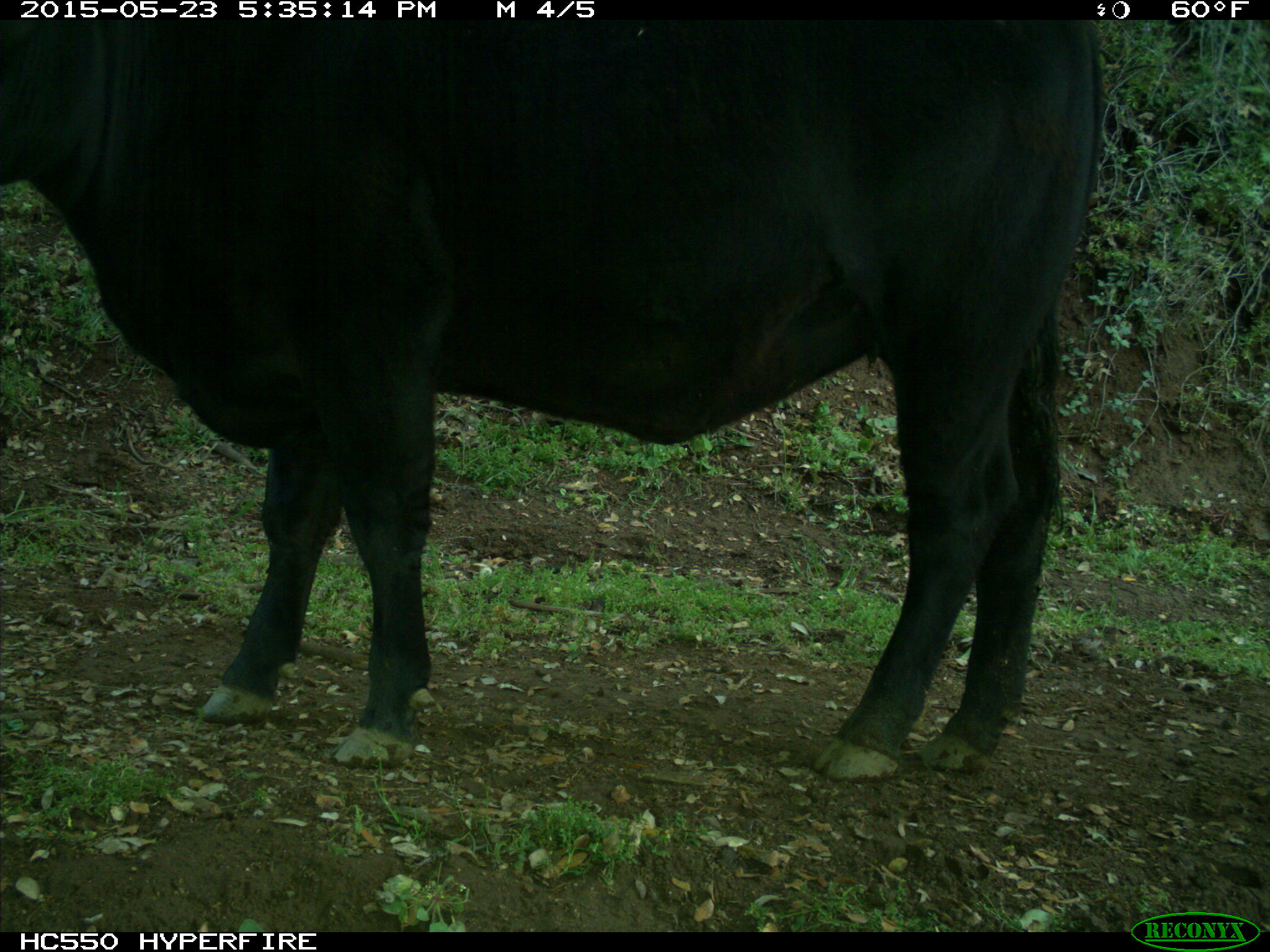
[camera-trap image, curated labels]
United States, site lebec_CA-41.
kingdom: Animalia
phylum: Chordata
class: Mammalia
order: Artiodactyla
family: Bovidae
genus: Bos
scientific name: Bos taurus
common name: domestic cow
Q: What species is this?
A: Bos taurus (domestic cow).